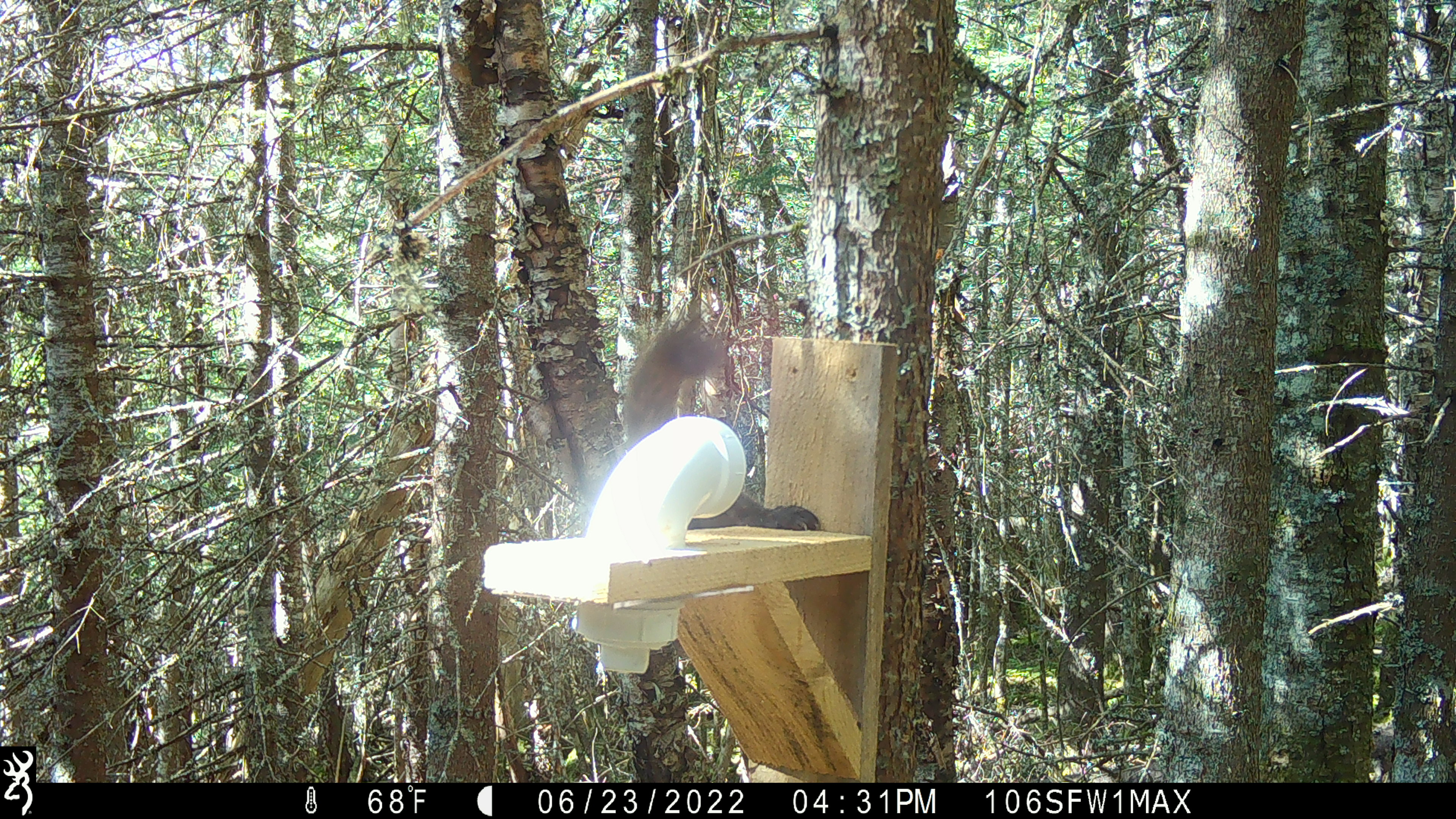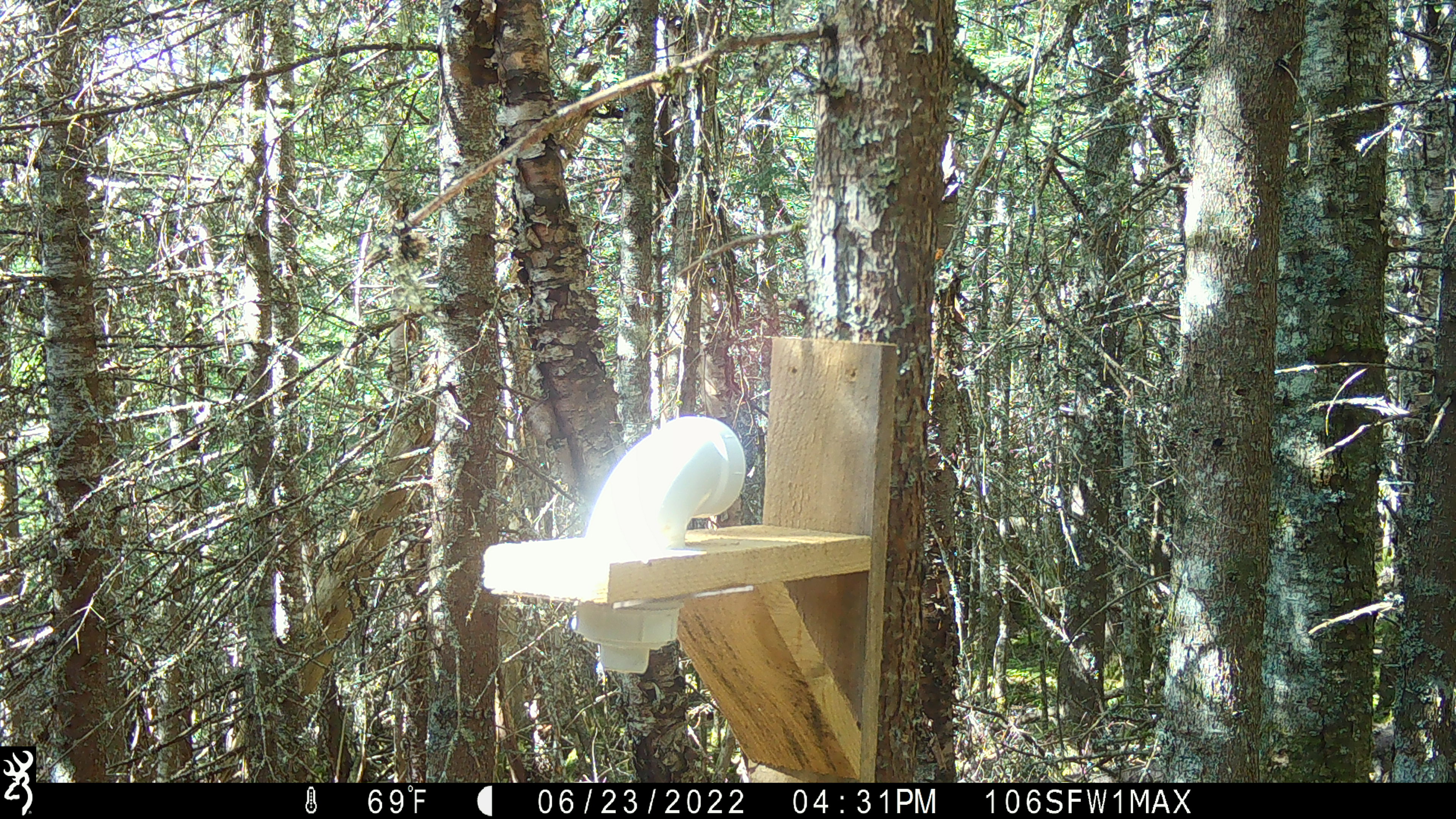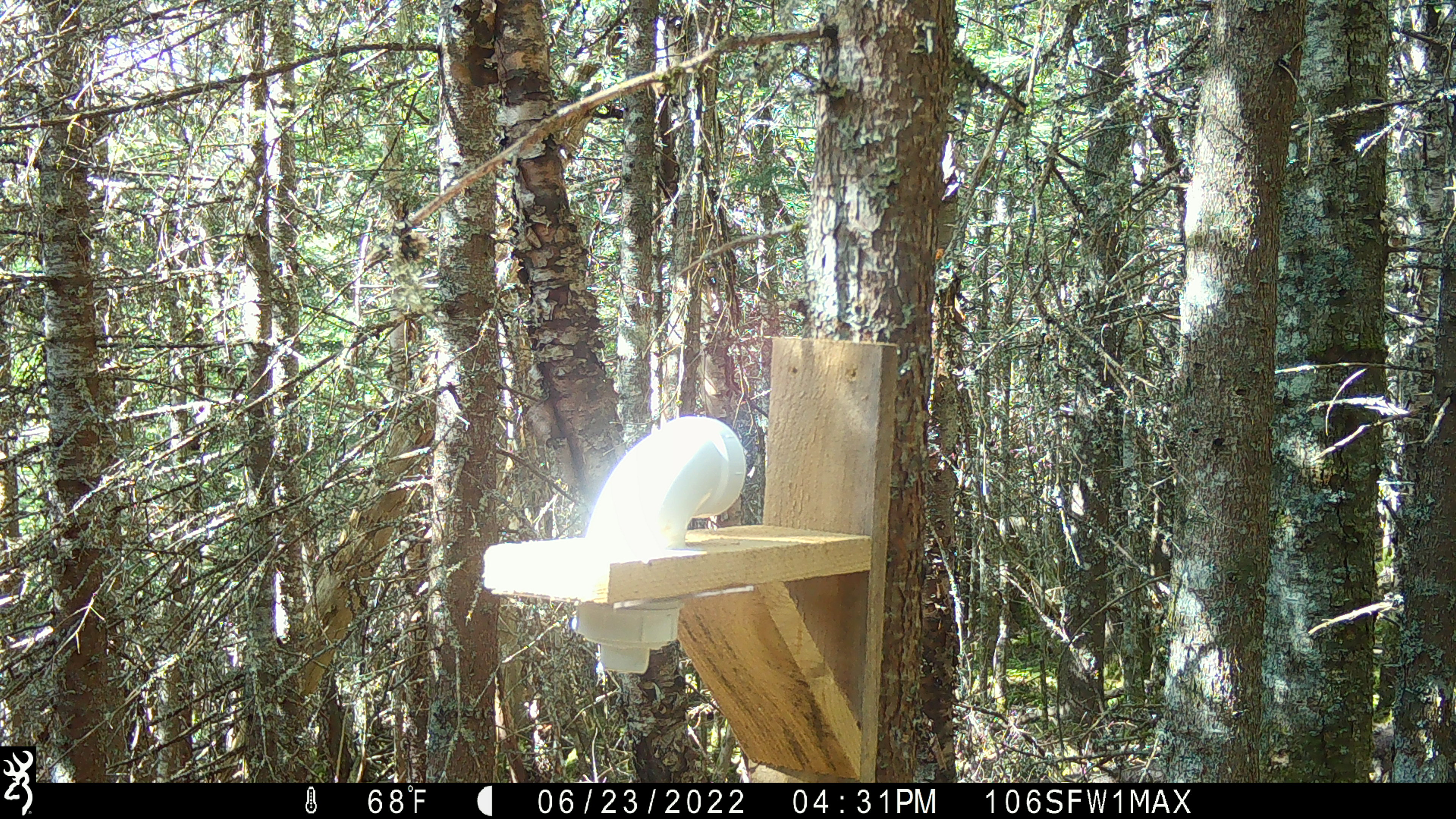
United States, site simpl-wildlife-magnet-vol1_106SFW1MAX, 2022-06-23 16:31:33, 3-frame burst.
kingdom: Animalia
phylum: Chordata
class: Mammalia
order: Carnivora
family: Mustelidae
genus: Martes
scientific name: Martes americana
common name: american marten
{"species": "american marten (Martes americana)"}